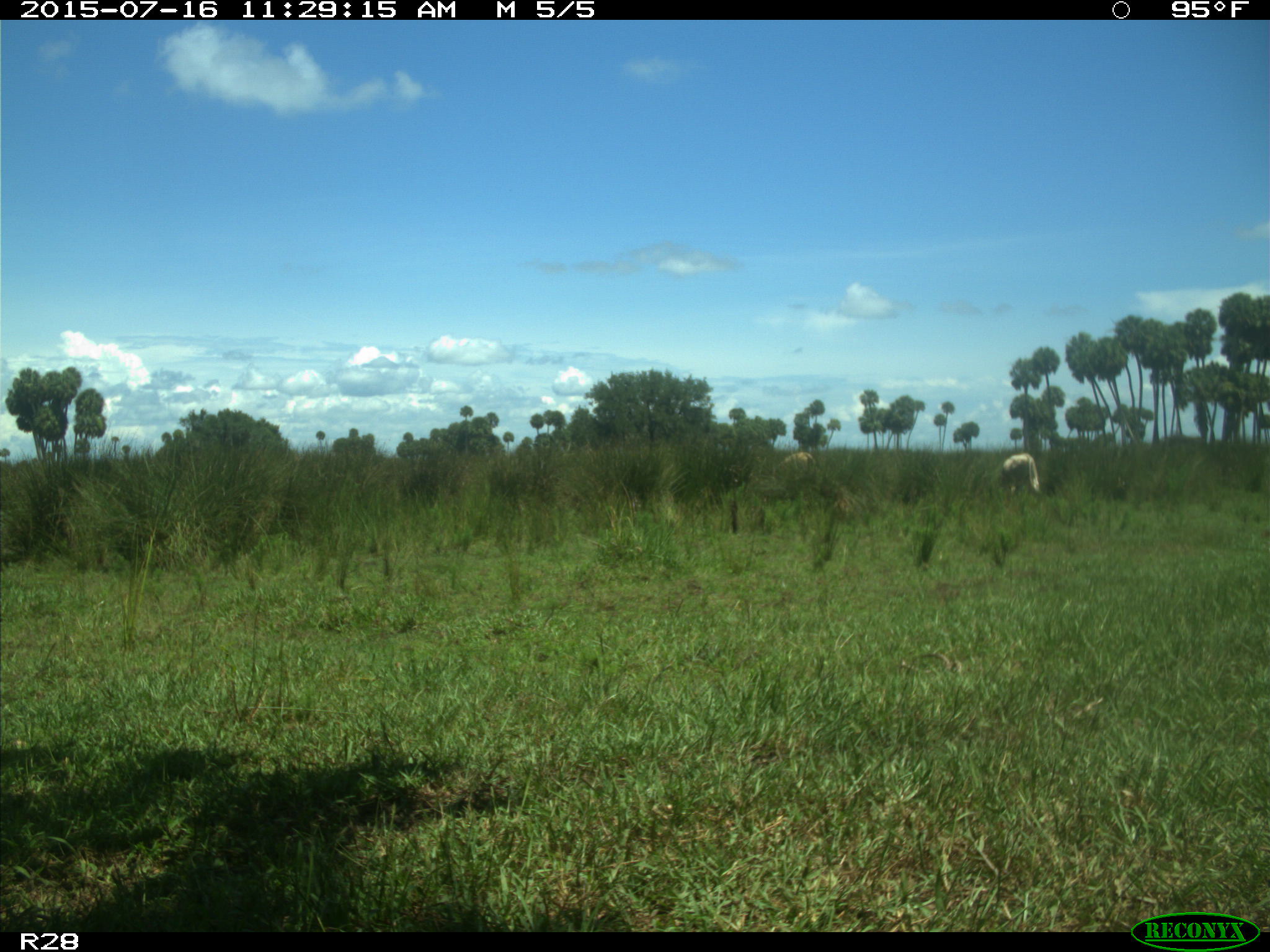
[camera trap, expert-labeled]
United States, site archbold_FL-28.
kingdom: Animalia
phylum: Chordata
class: Mammalia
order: Artiodactyla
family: Bovidae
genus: Bos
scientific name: Bos taurus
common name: domestic cow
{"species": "Bos taurus (domestic cow)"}